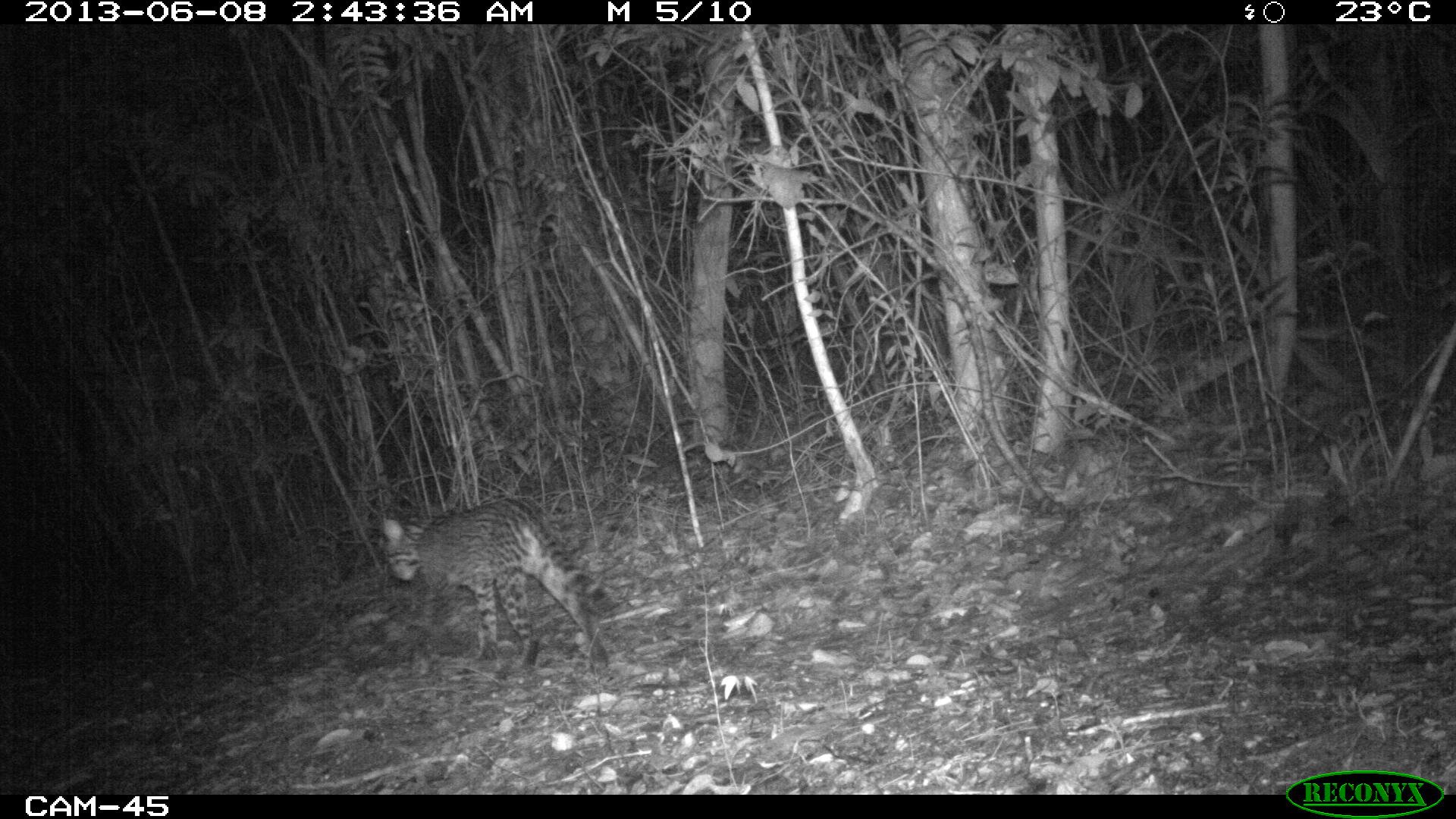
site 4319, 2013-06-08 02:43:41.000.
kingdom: Animalia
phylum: Chordata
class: Mammalia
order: Carnivora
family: Felidae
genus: Leopardus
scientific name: Leopardus pardalis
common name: ocelot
Leopardus pardalis (ocelot), count 1, sex female.